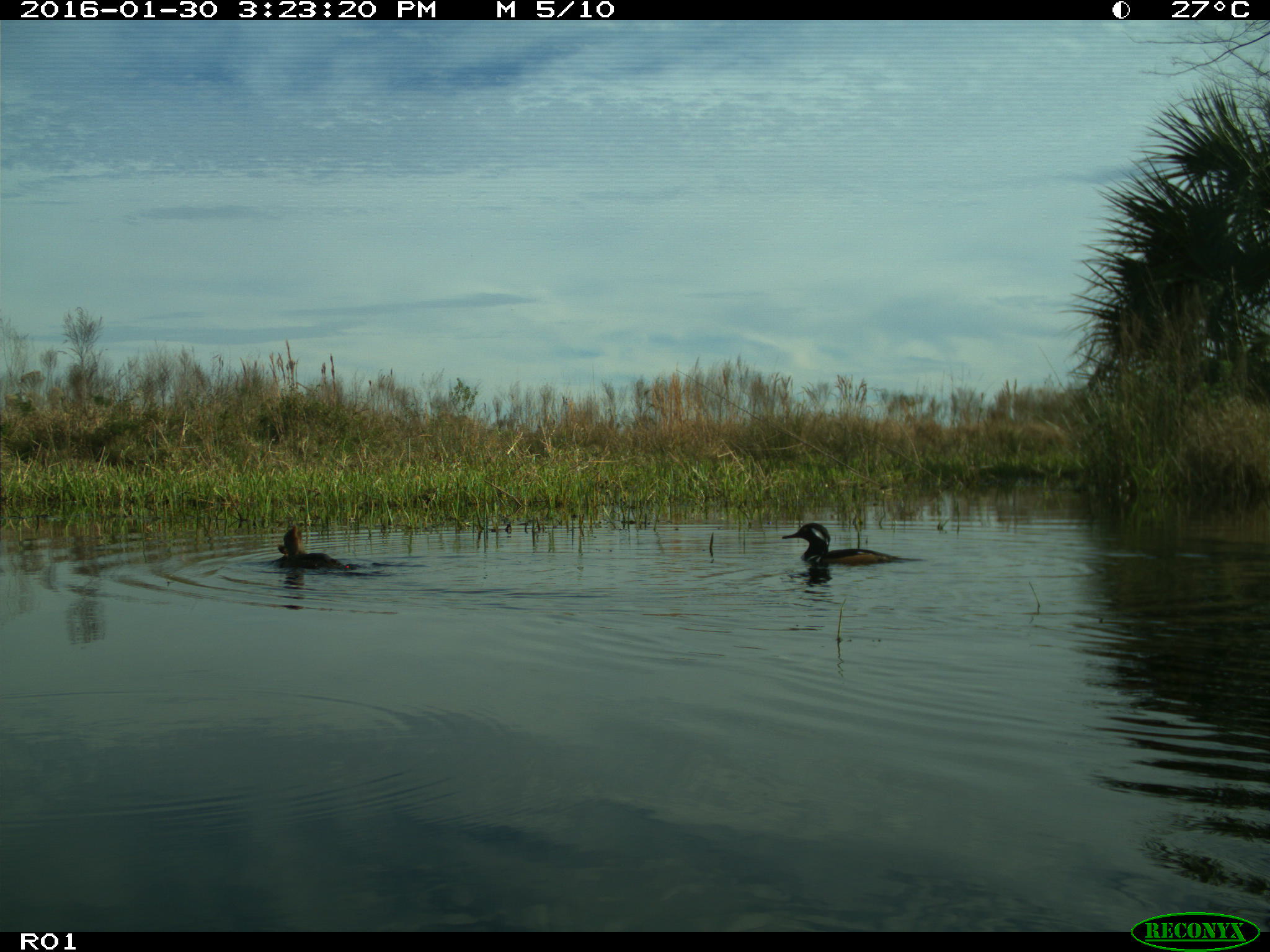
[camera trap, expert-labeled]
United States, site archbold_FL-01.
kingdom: Animalia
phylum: Chordata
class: Aves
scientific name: Aves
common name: birds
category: unidentified bird